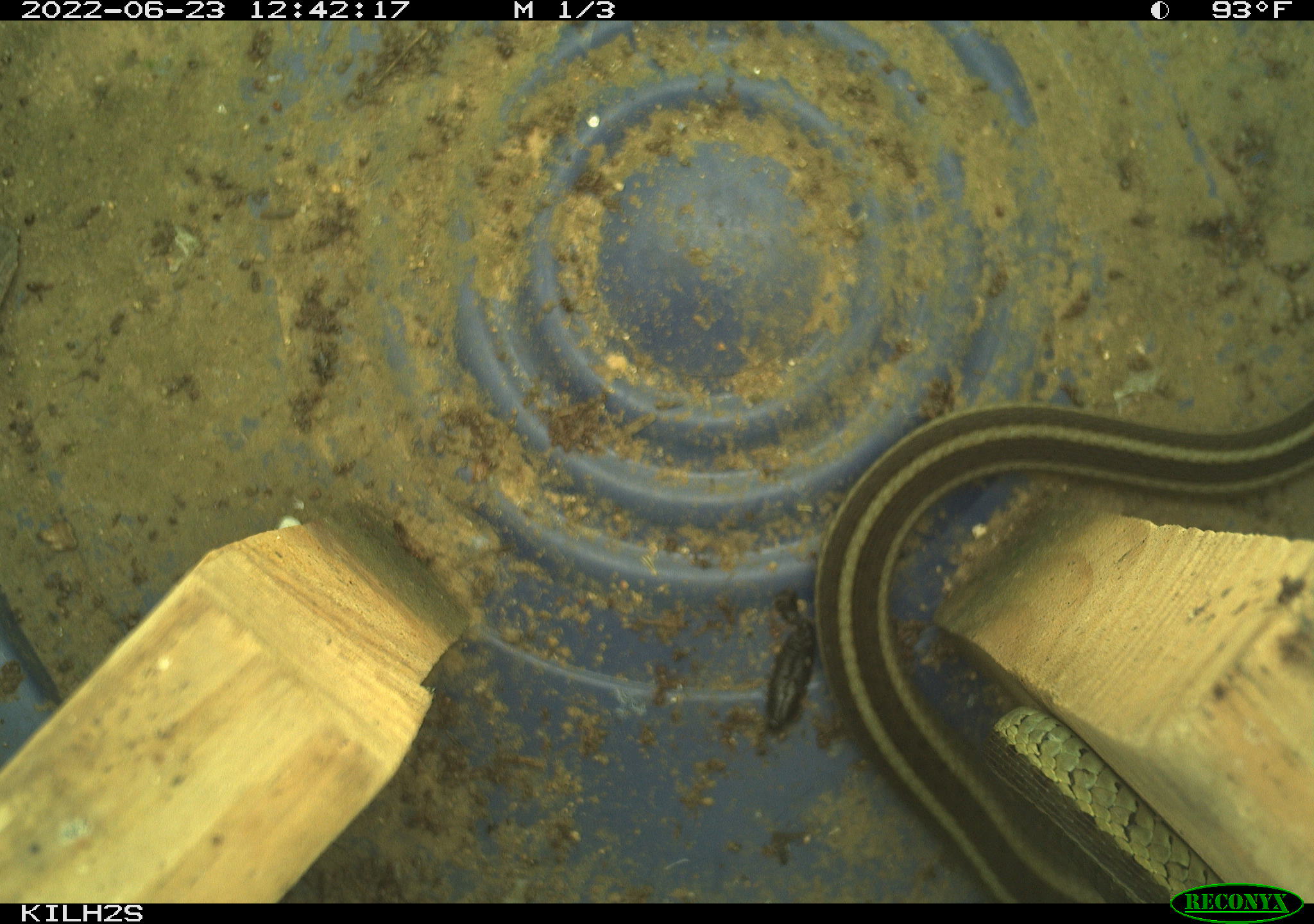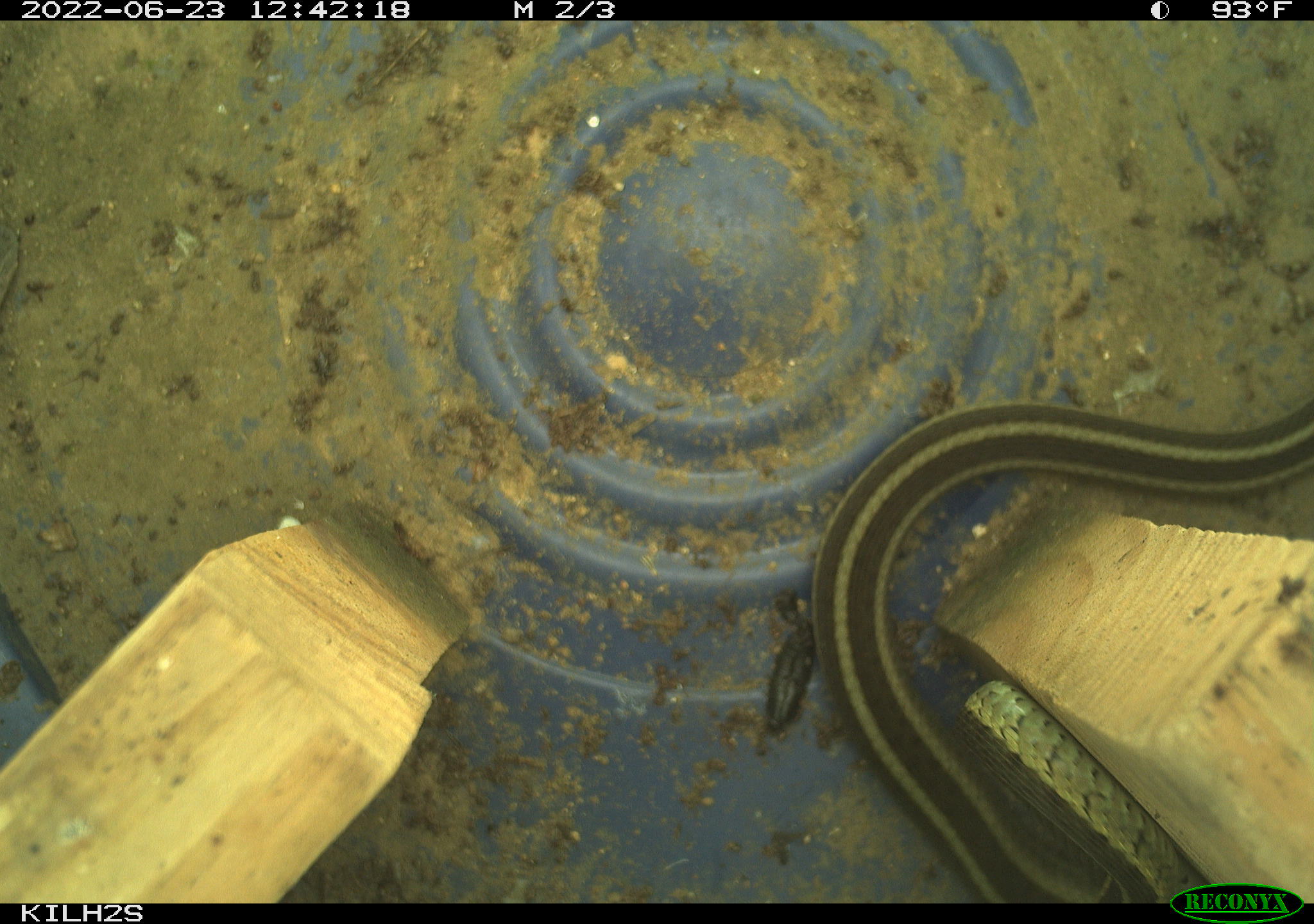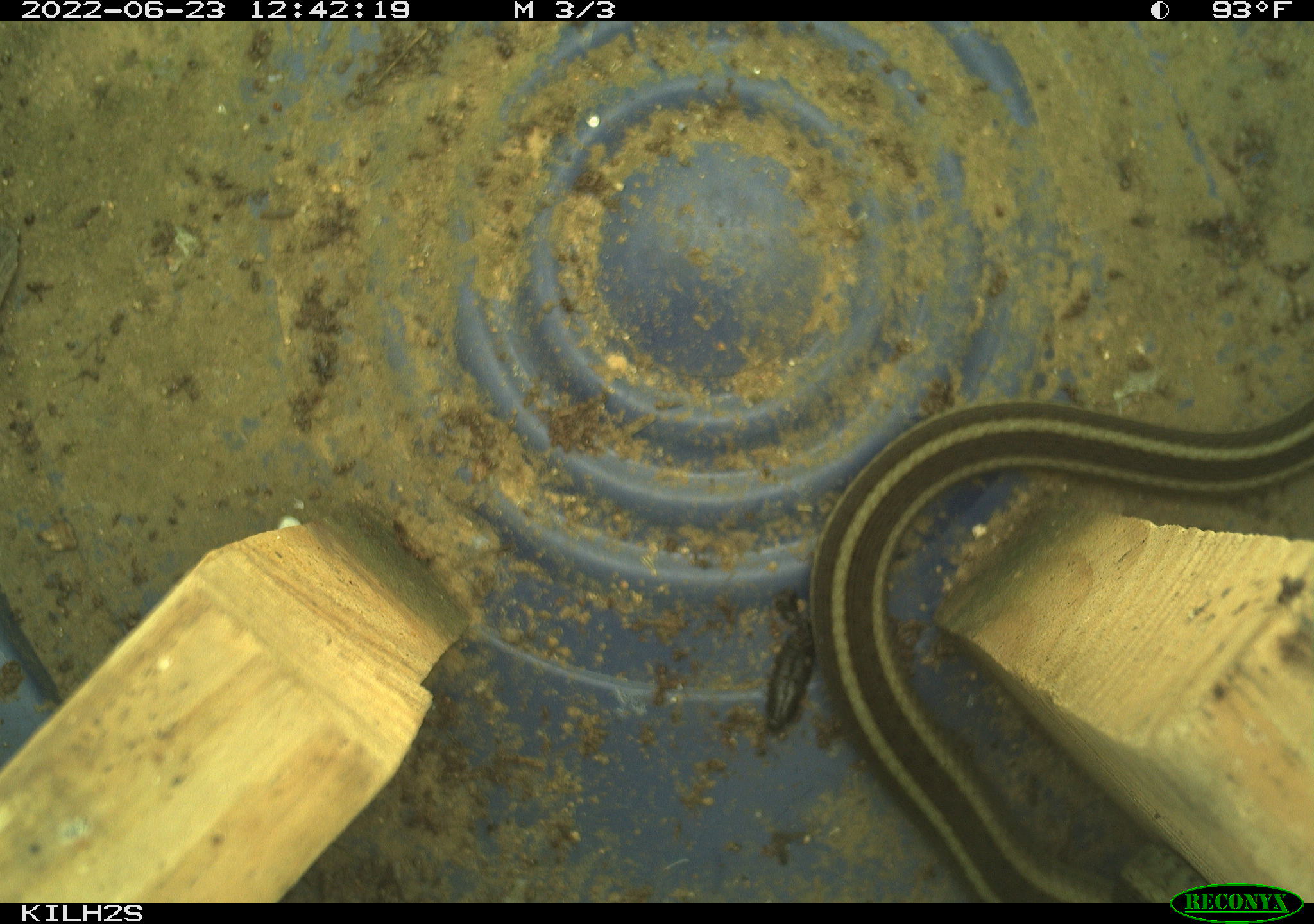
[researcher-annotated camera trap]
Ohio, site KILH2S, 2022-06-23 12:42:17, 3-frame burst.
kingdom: Animalia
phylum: Chordata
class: Reptilia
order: Squamata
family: Colubridae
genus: Thamnophis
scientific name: Thamnophis sirtalis sirtalis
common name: eastern gartersnake